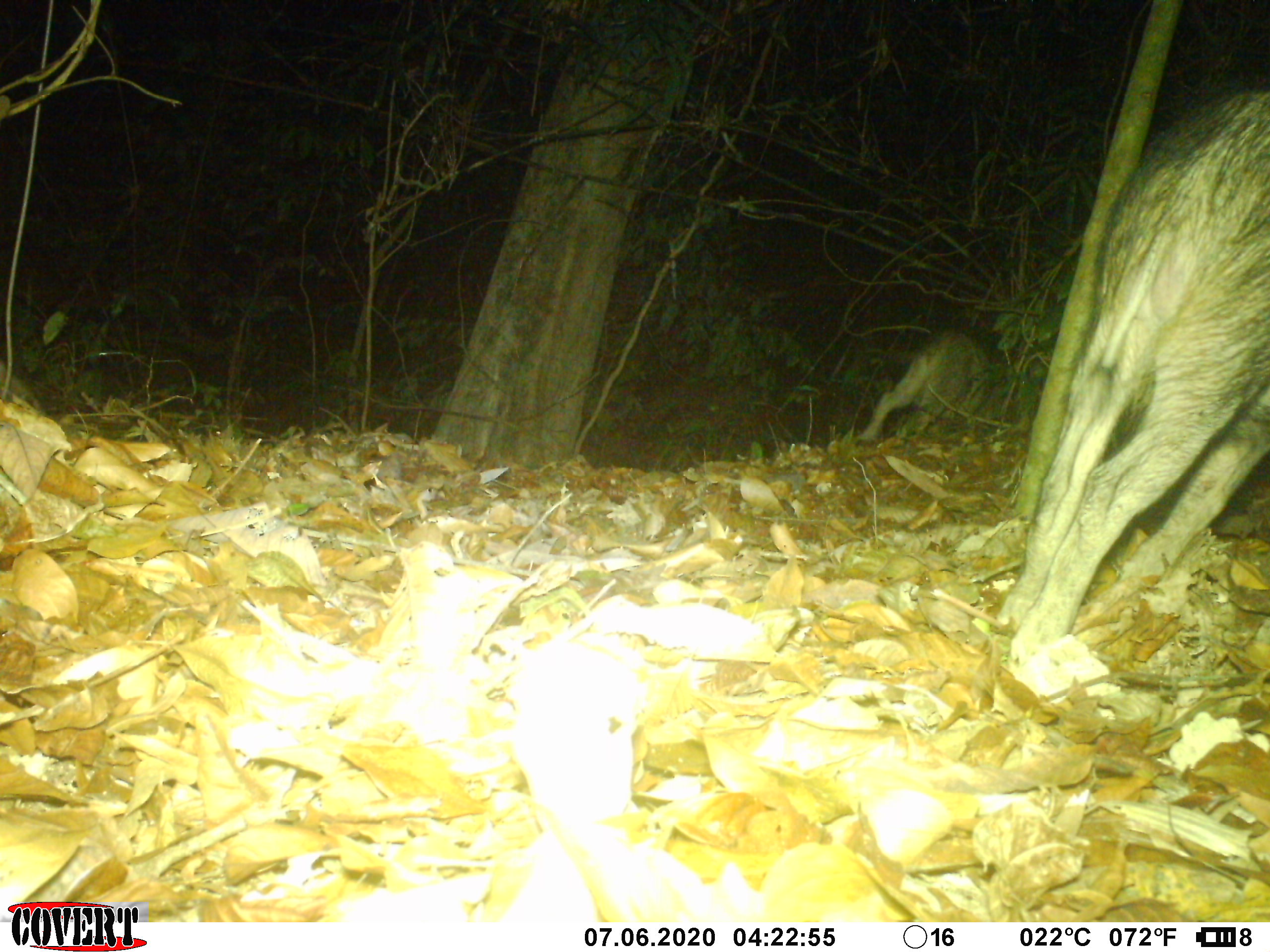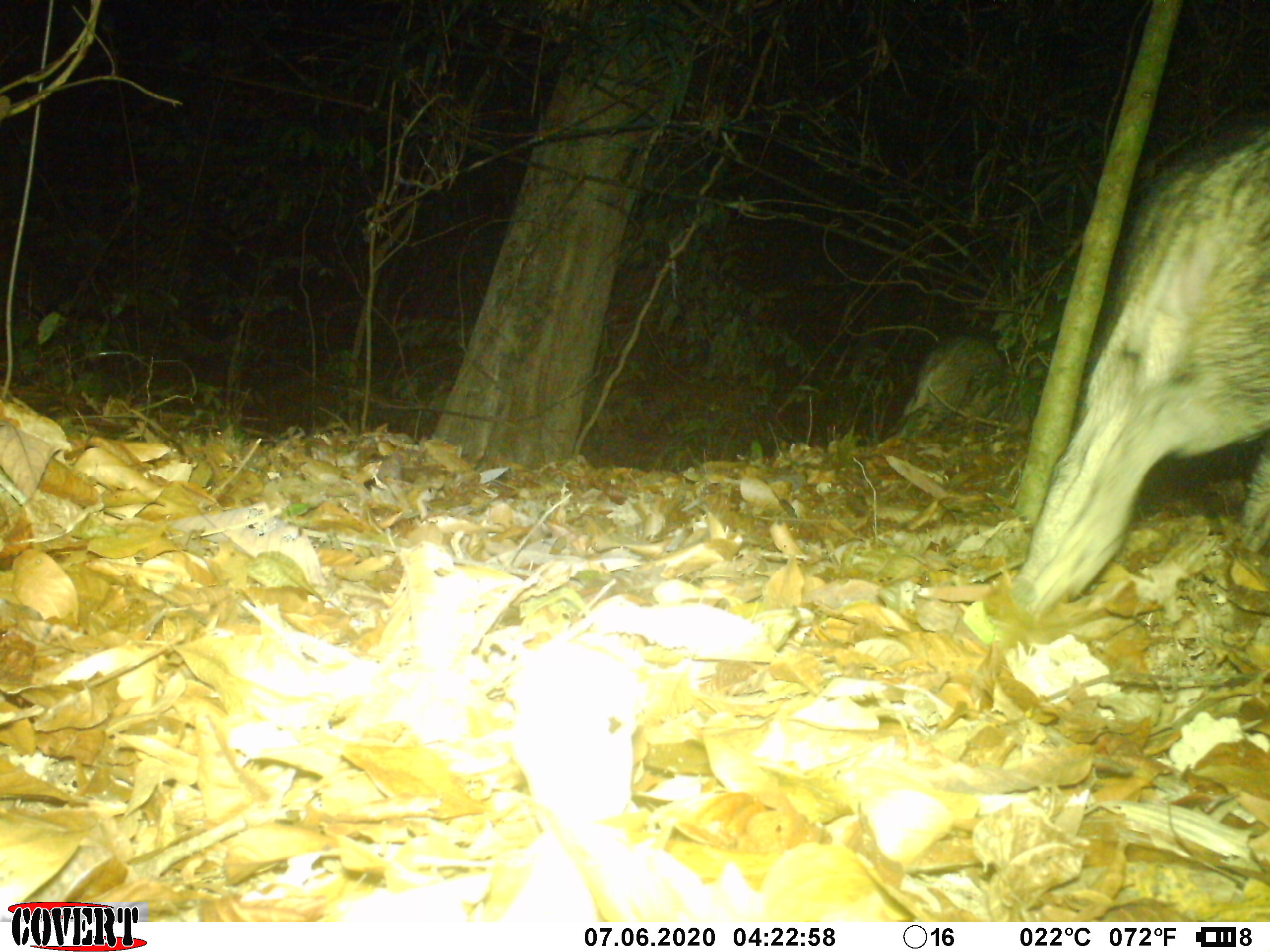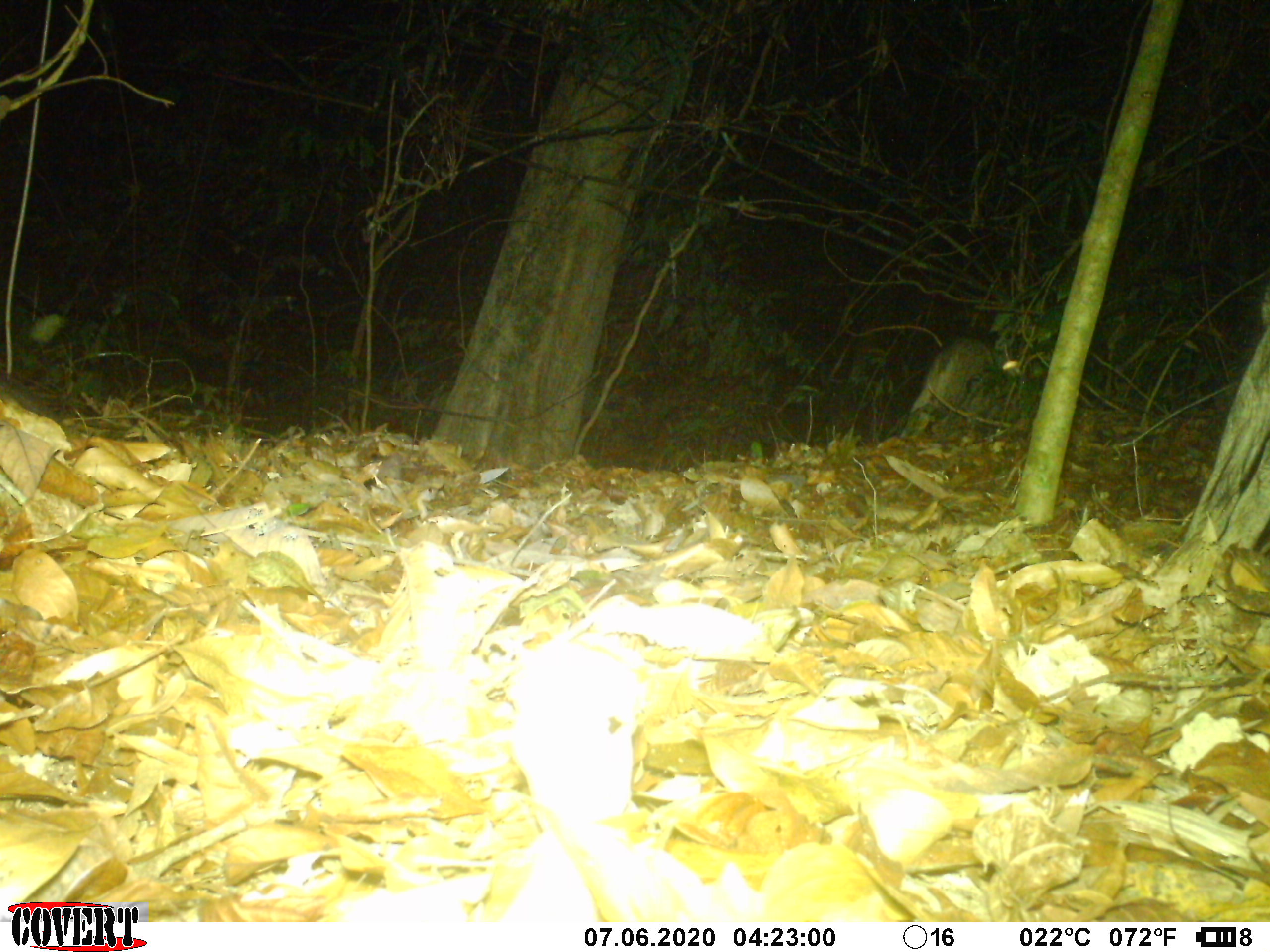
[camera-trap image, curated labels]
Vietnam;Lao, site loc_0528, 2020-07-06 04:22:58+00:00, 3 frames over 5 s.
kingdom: Animalia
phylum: Chordata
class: Mammalia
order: Artiodactyla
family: Suidae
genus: Sus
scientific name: Sus scrofa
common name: eurasian wild pig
Eurasian wild pig (Sus scrofa). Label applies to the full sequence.